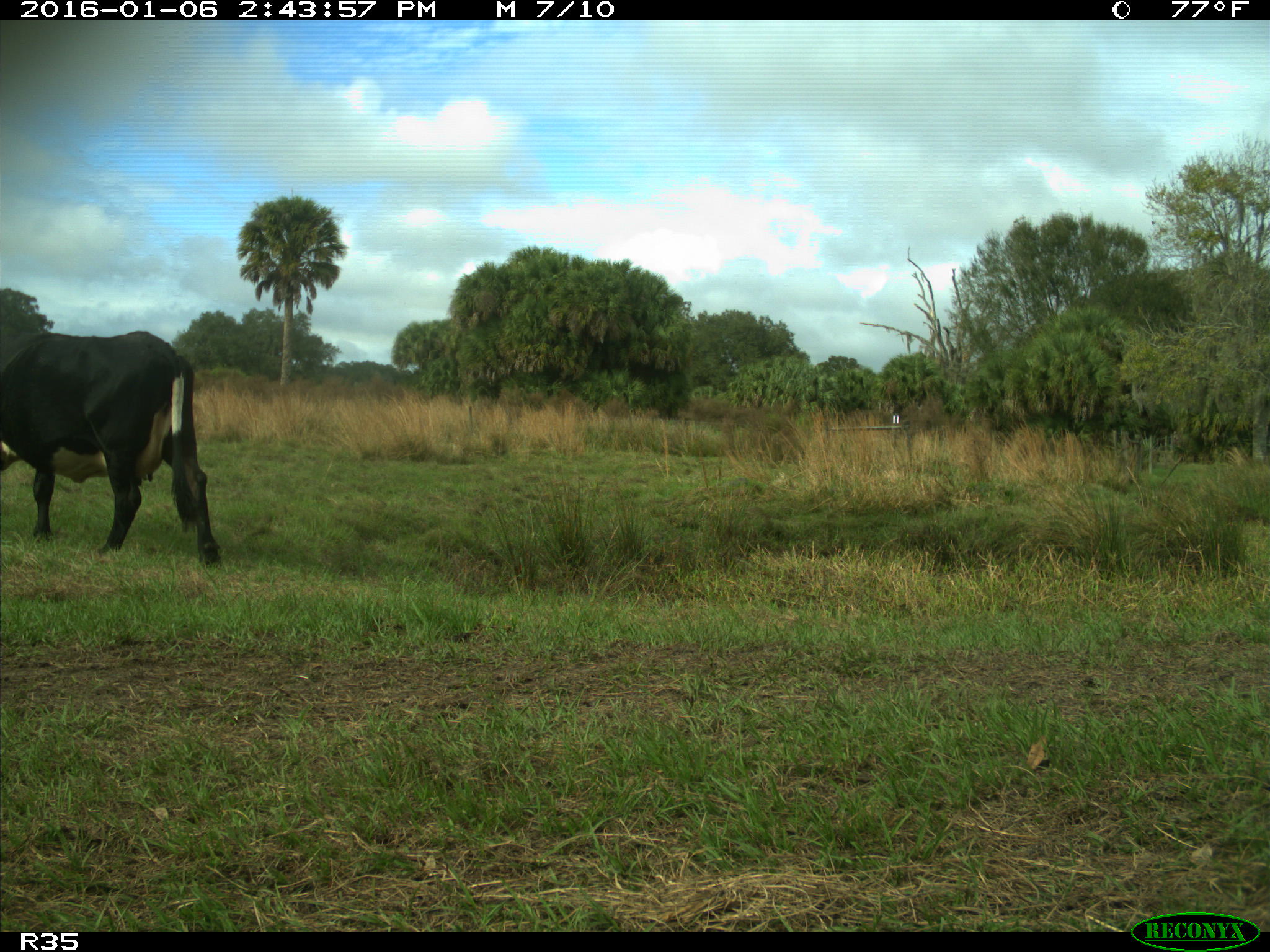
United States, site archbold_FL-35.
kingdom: Animalia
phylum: Chordata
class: Mammalia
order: Artiodactyla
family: Bovidae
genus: Bos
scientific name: Bos taurus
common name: domestic cow